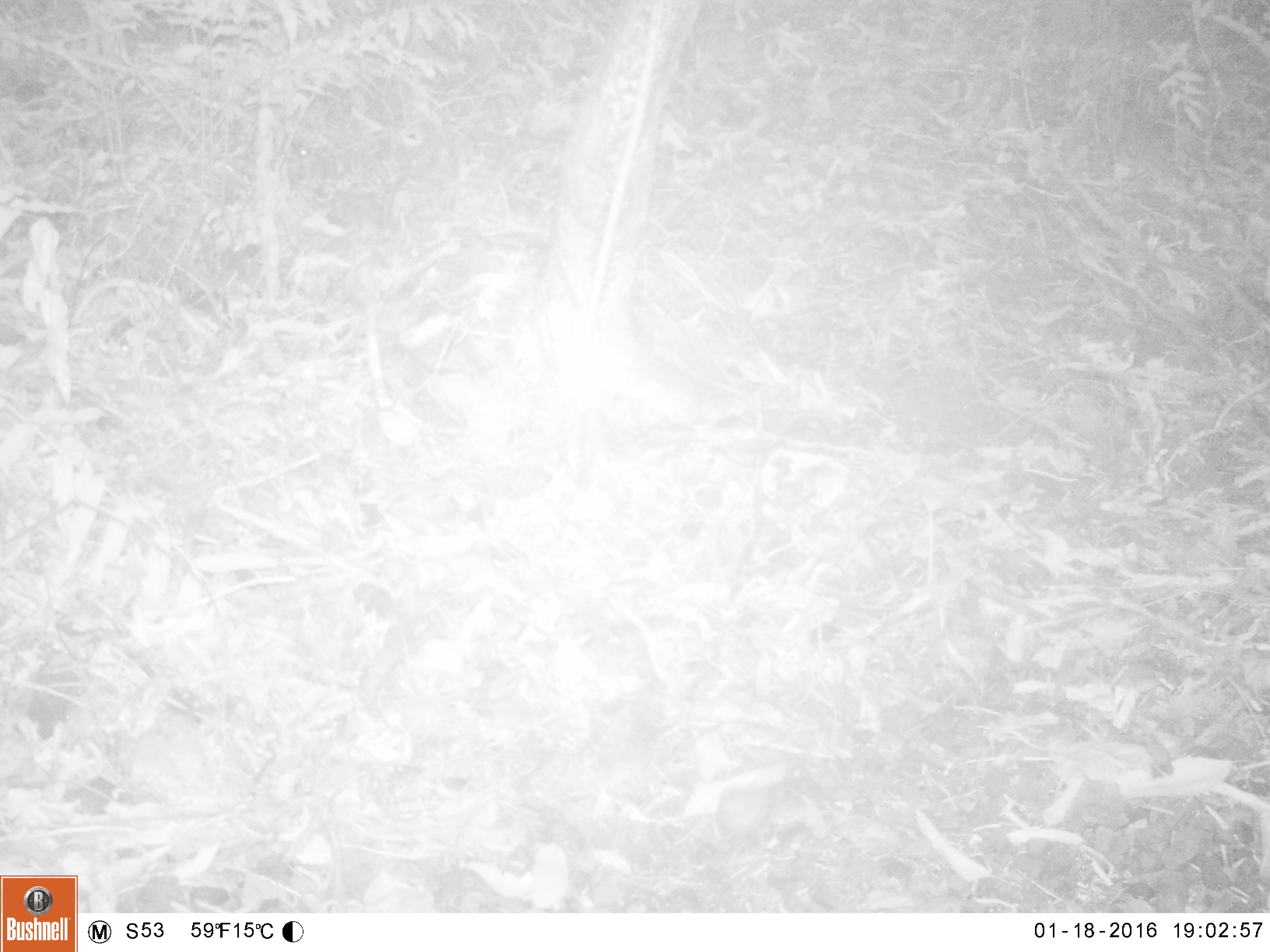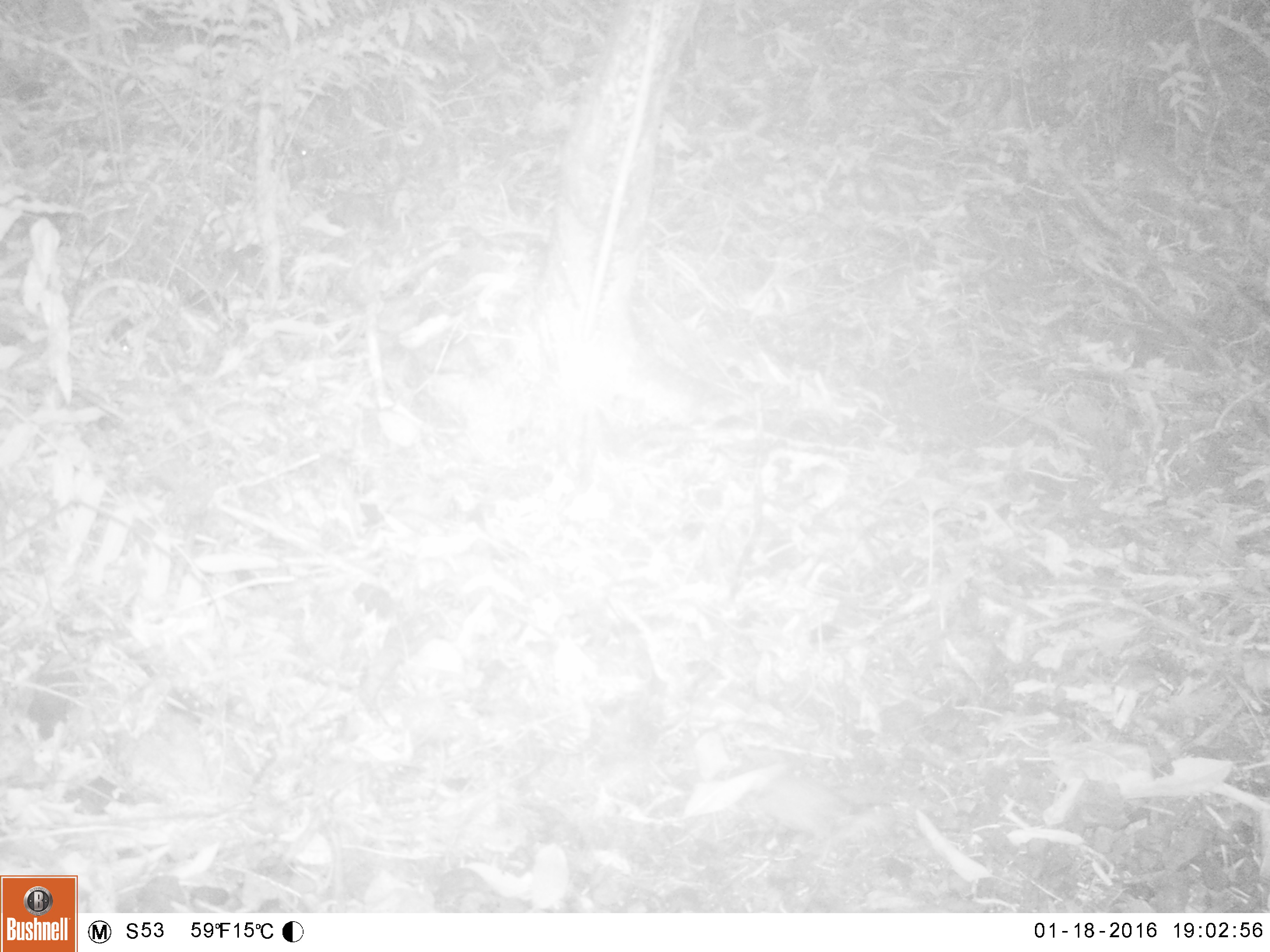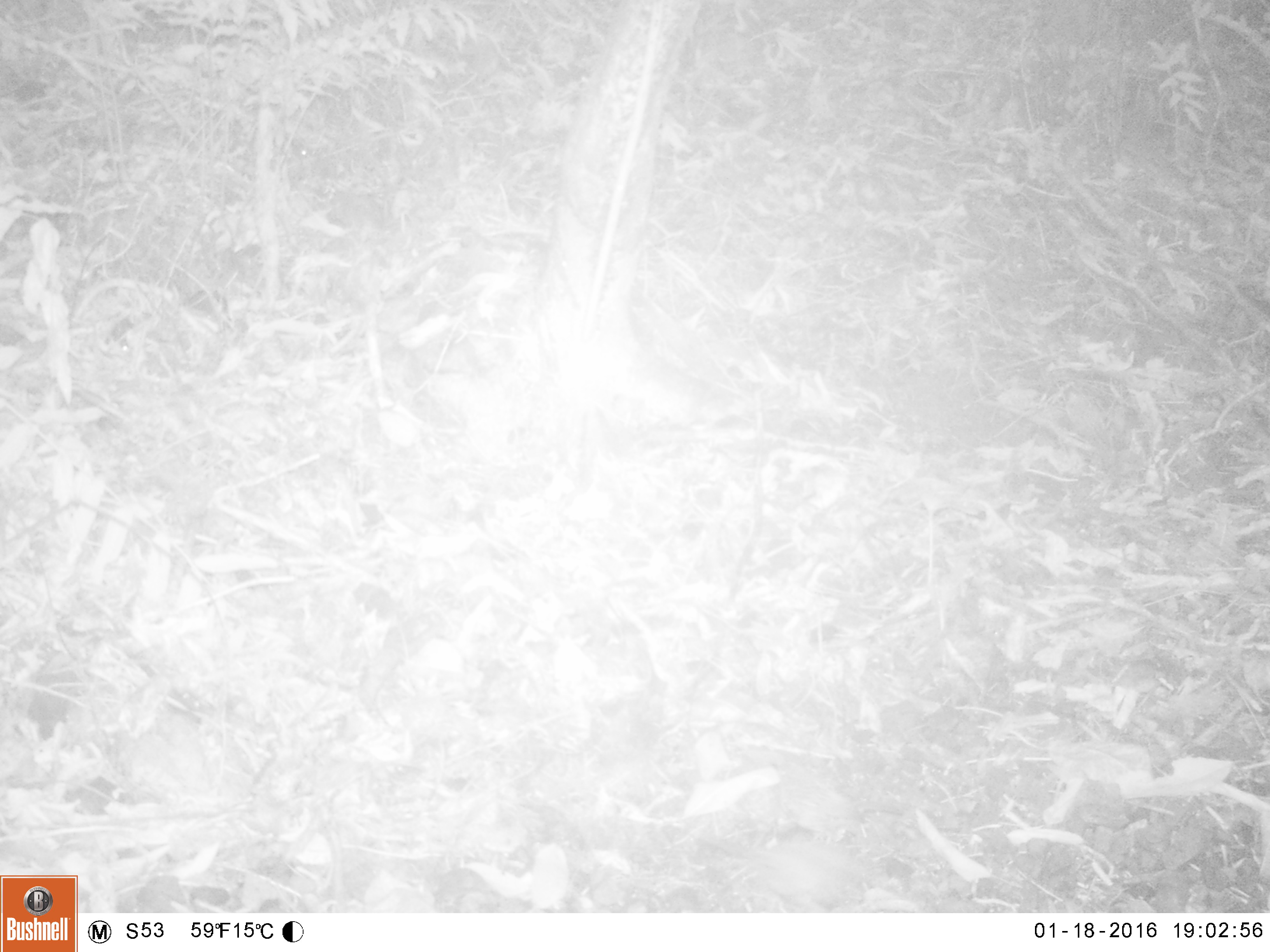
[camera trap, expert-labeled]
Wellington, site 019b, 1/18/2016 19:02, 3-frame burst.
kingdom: Animalia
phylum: Chordata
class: Aves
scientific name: Aves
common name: bird